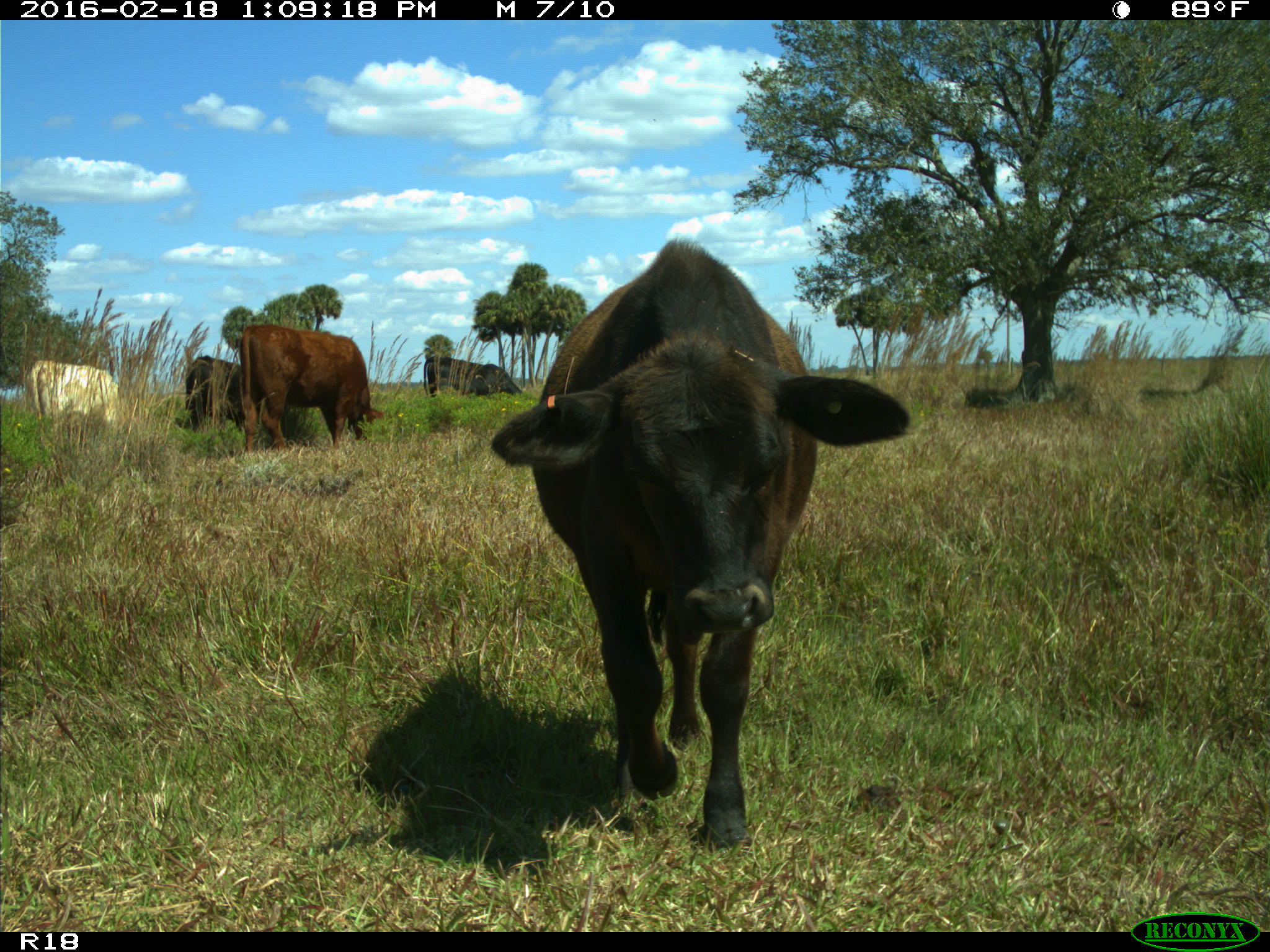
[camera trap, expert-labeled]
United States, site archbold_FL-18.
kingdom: Animalia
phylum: Chordata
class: Mammalia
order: Artiodactyla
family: Bovidae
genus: Bos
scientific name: Bos taurus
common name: domestic cow